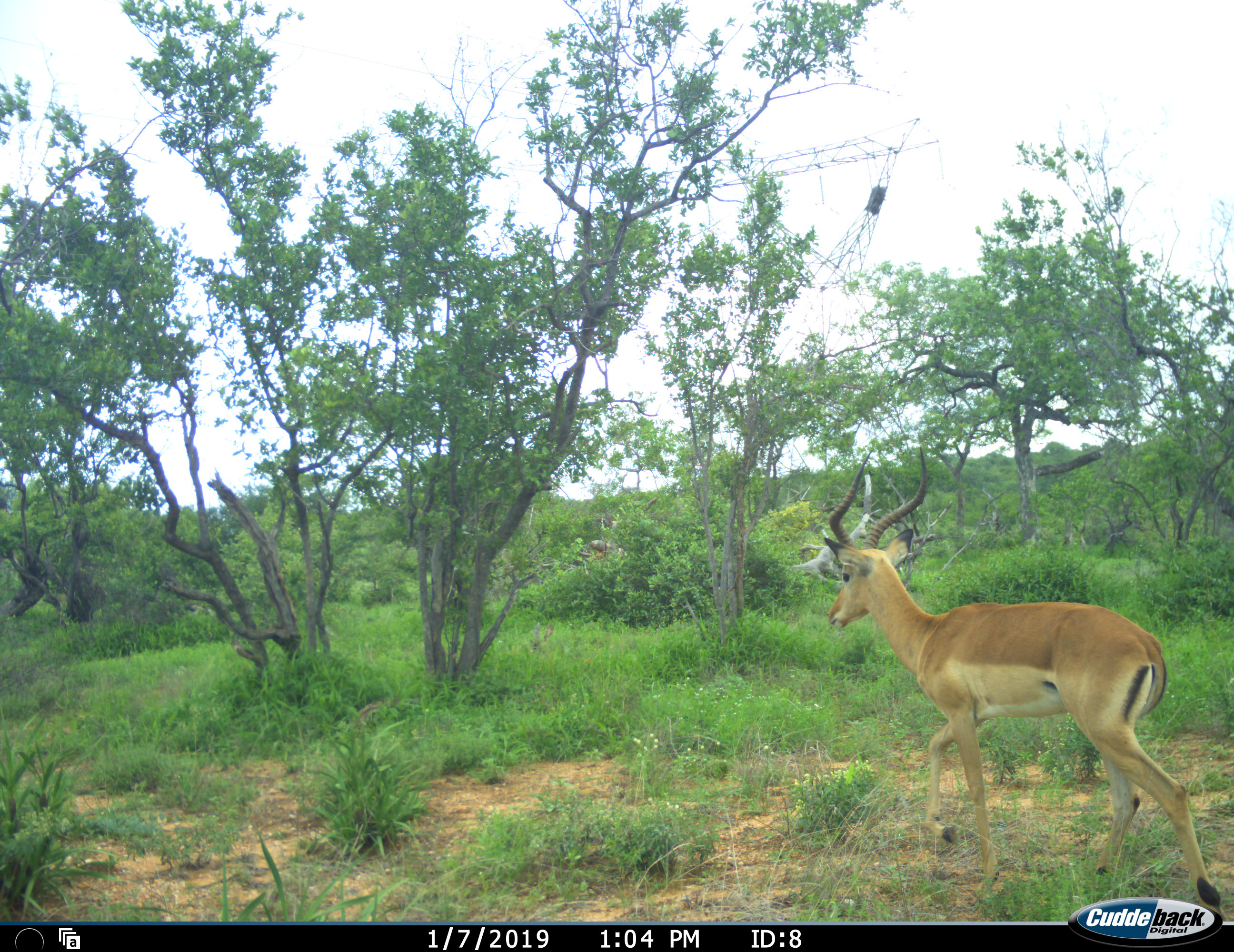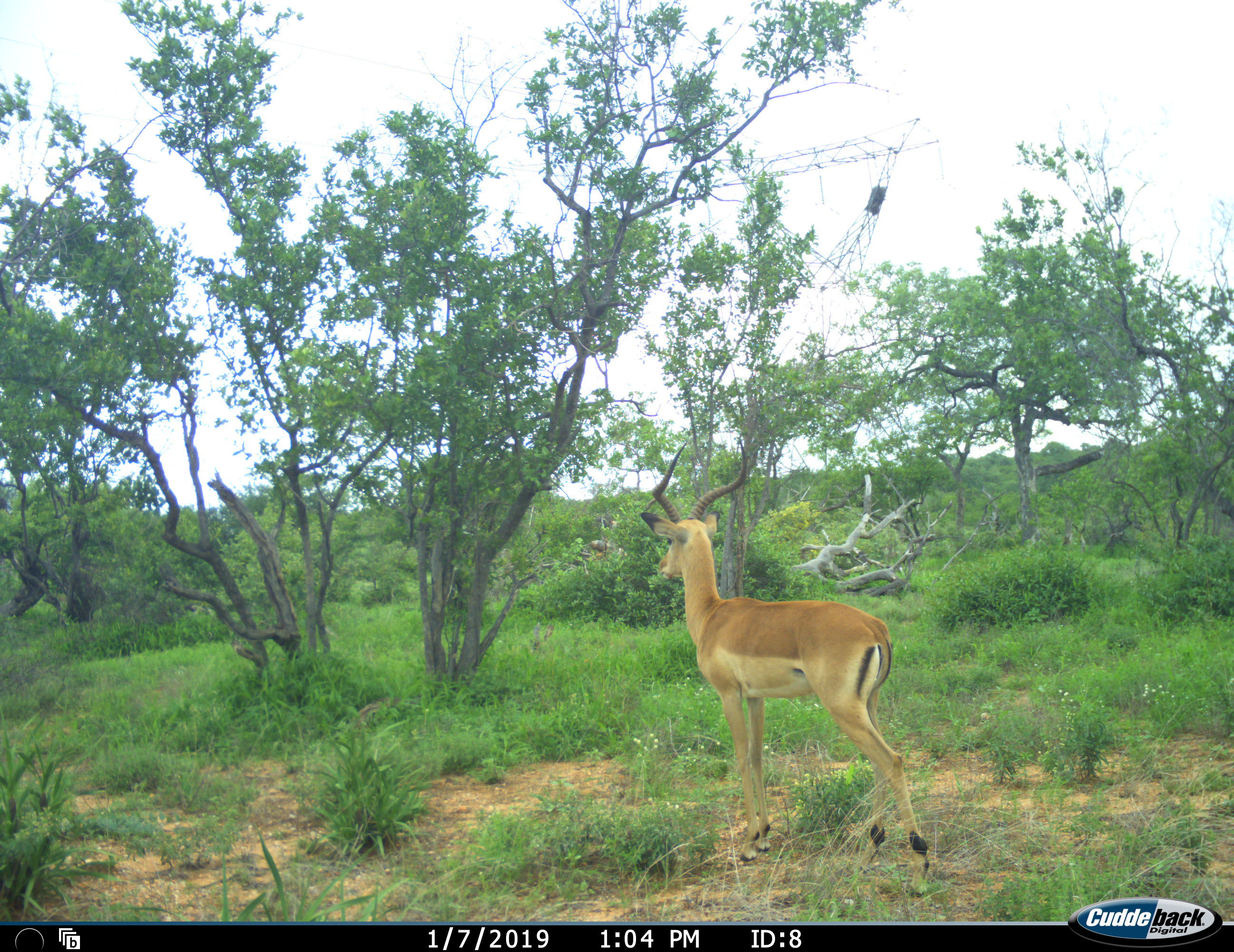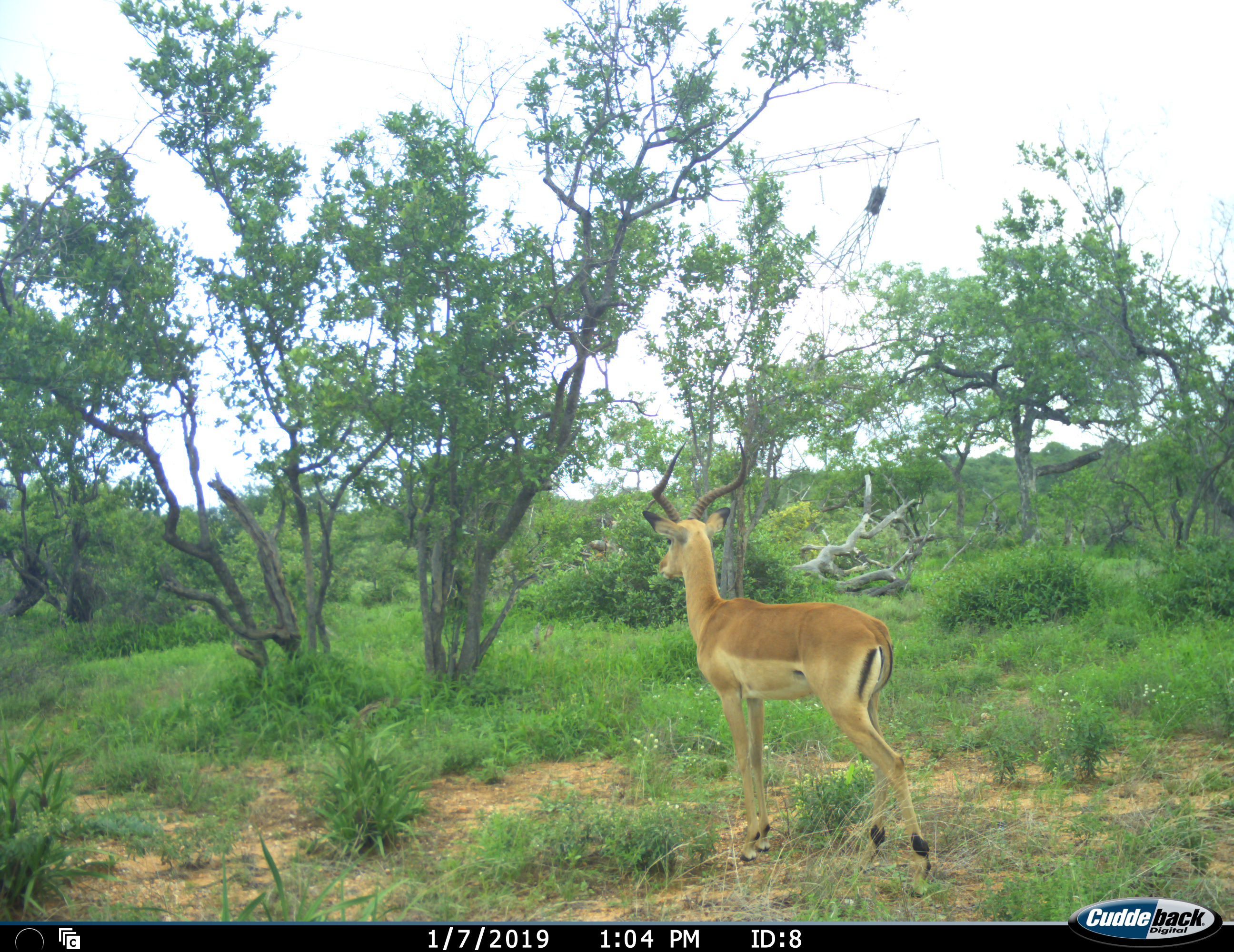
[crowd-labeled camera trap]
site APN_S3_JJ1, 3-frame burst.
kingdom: Animalia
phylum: Chordata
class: Mammalia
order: Artiodactyla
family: Bovidae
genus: Aepyceros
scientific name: Aepyceros melampus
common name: impala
Impala (Aepyceros melampus), count 1. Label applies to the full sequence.